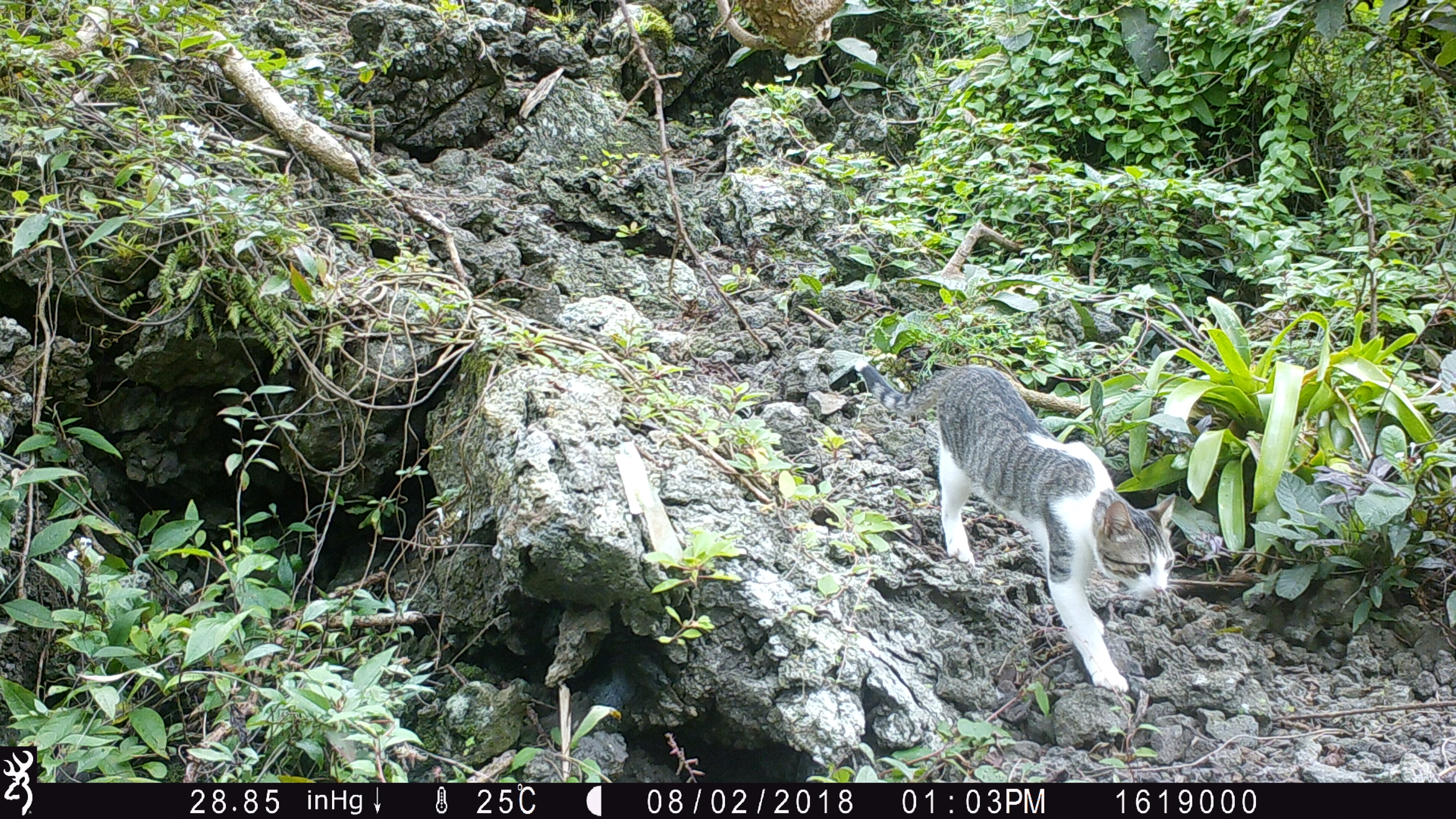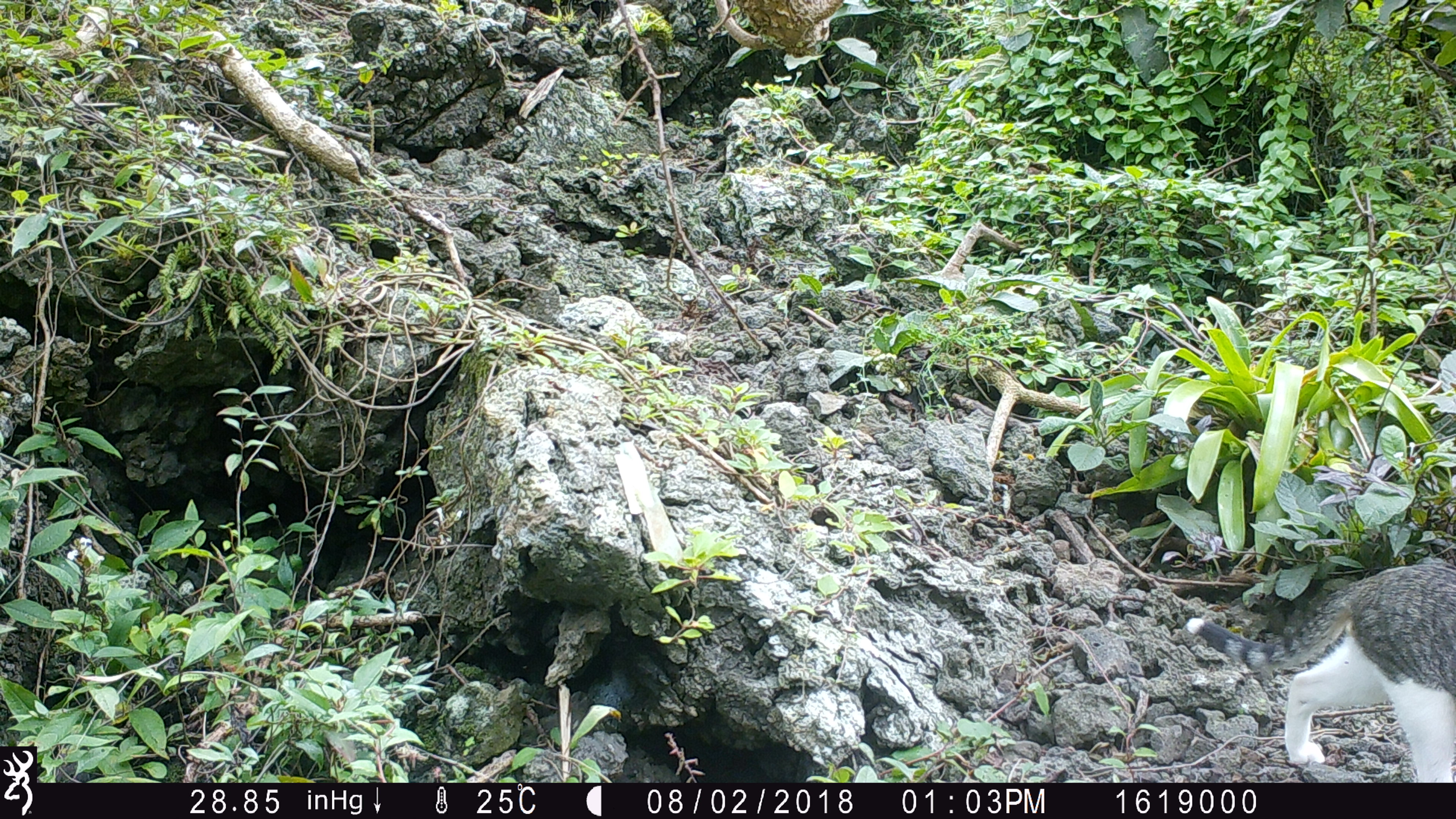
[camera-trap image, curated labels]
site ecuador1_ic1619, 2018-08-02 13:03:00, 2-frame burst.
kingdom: Animalia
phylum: Chordata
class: Mammalia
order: Carnivora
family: Felidae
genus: Felis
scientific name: Felis catus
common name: cat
Cat (Felis catus).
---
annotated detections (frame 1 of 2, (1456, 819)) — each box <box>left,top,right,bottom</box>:
cat: <box>888,357,1181,701</box>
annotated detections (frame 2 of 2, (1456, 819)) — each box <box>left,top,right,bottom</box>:
cat: <box>1184,557,1456,782</box>